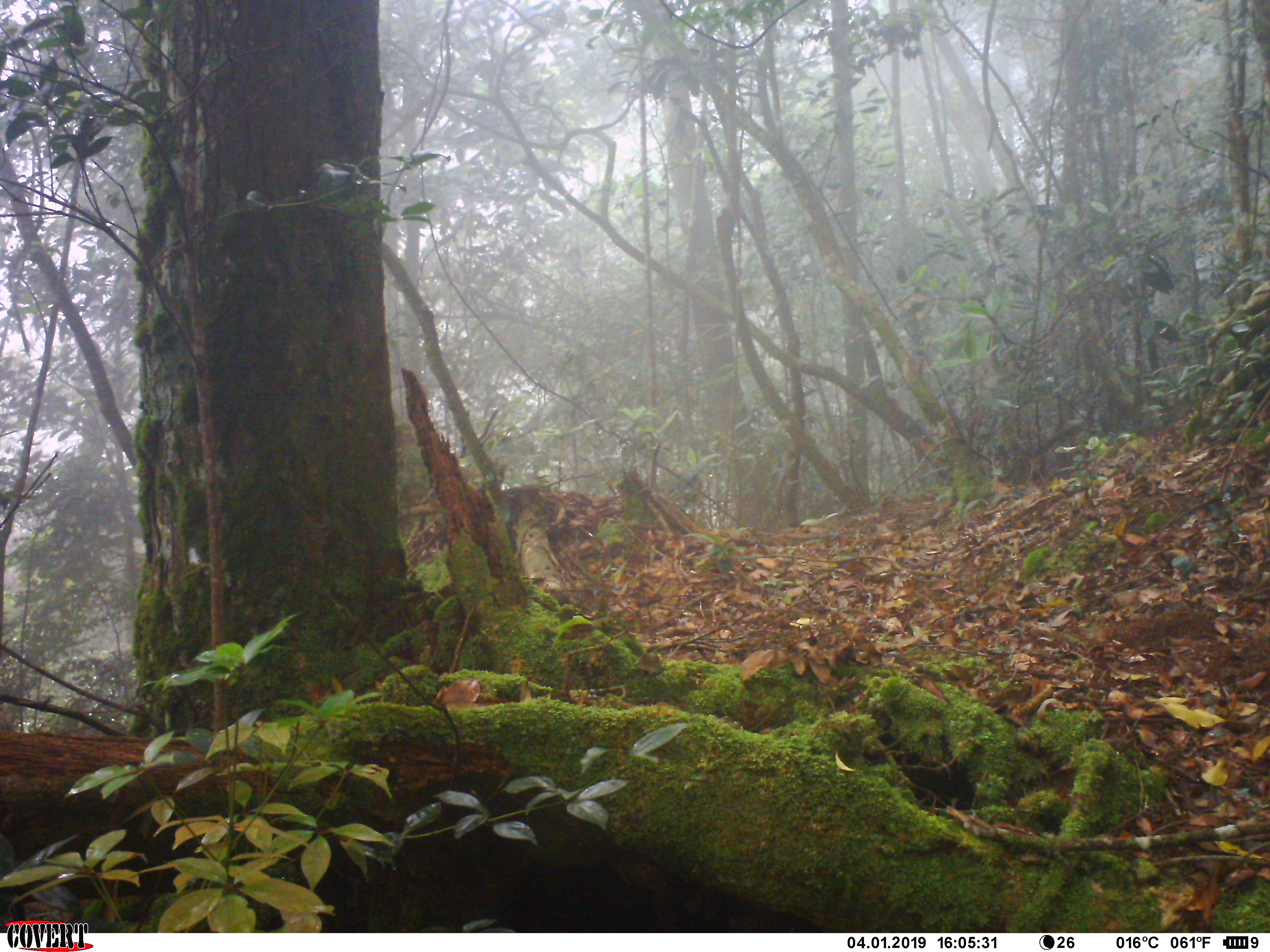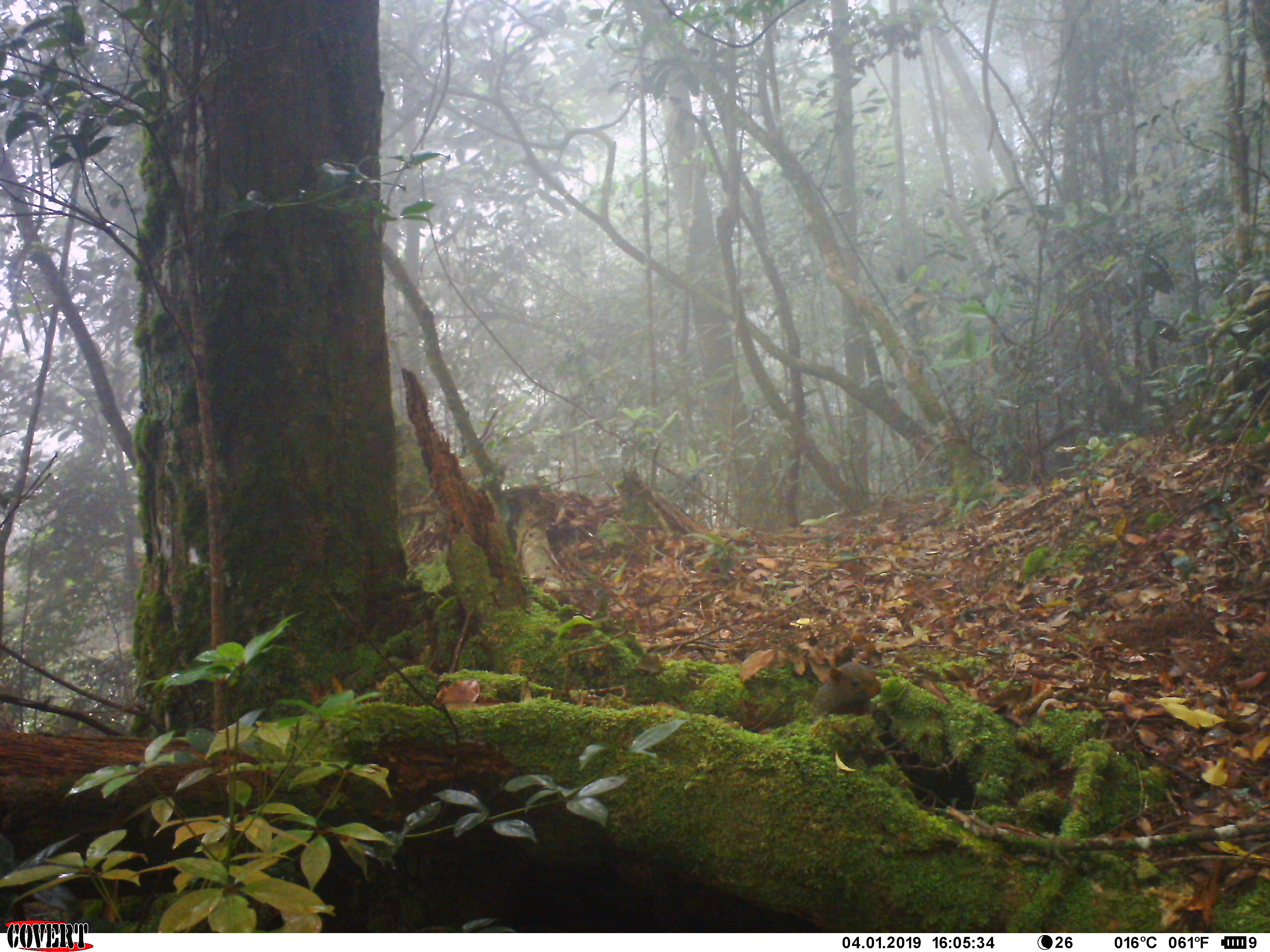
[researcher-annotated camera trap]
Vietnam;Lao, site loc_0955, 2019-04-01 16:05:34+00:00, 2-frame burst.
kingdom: Animalia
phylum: Chordata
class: Mammalia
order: Rodentia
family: Sciuridae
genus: Dremomys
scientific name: Dremomys rufigenis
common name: red-cheeked squirrel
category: red cheeked squirrel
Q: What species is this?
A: Red cheeked squirrel (red-cheeked squirrel) (Dremomys rufigenis).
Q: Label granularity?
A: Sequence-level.